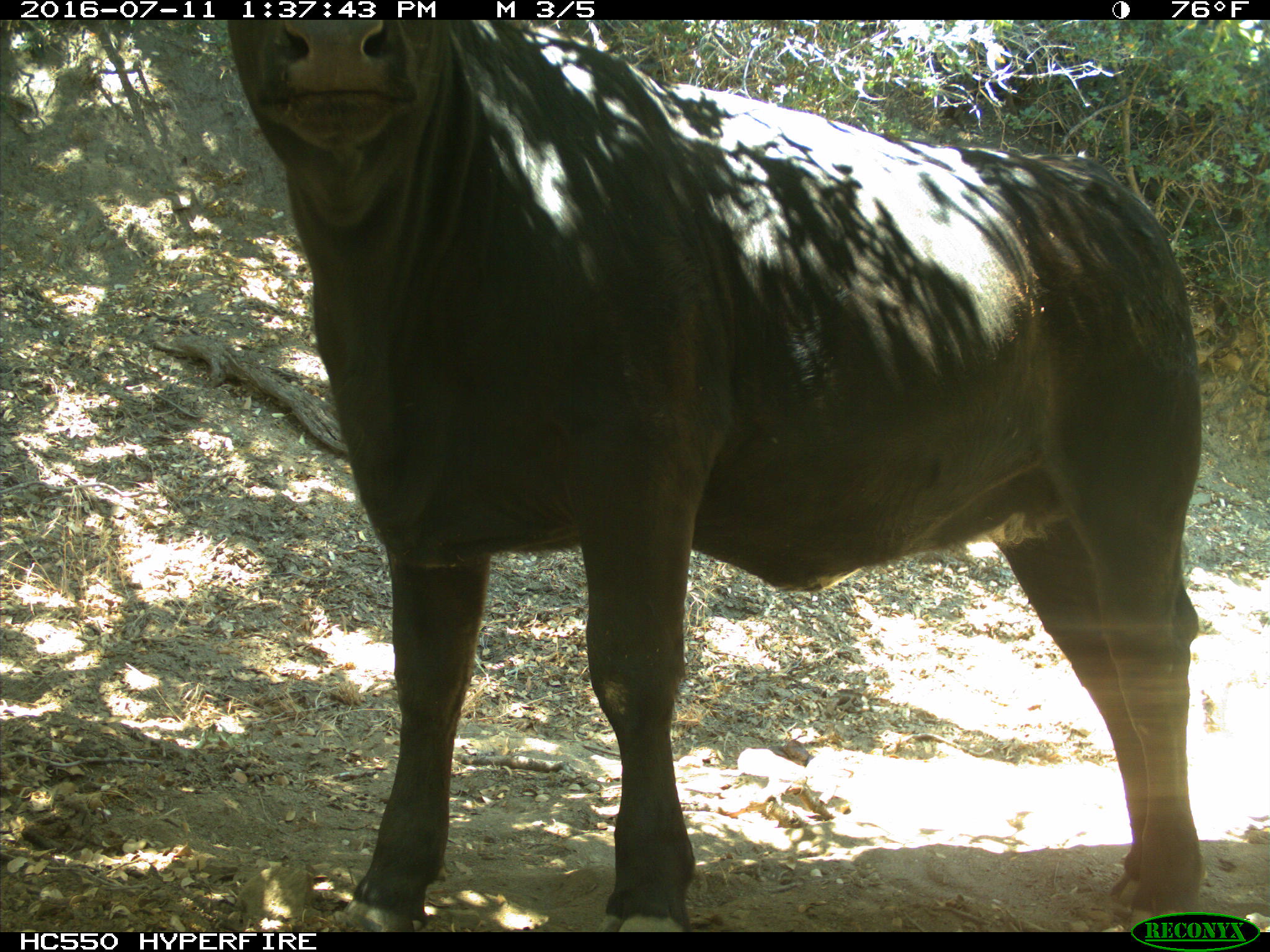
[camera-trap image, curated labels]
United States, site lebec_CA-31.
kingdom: Animalia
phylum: Chordata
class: Mammalia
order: Artiodactyla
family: Bovidae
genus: Bos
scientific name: Bos taurus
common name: domestic cow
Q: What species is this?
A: Bos taurus (domestic cow).